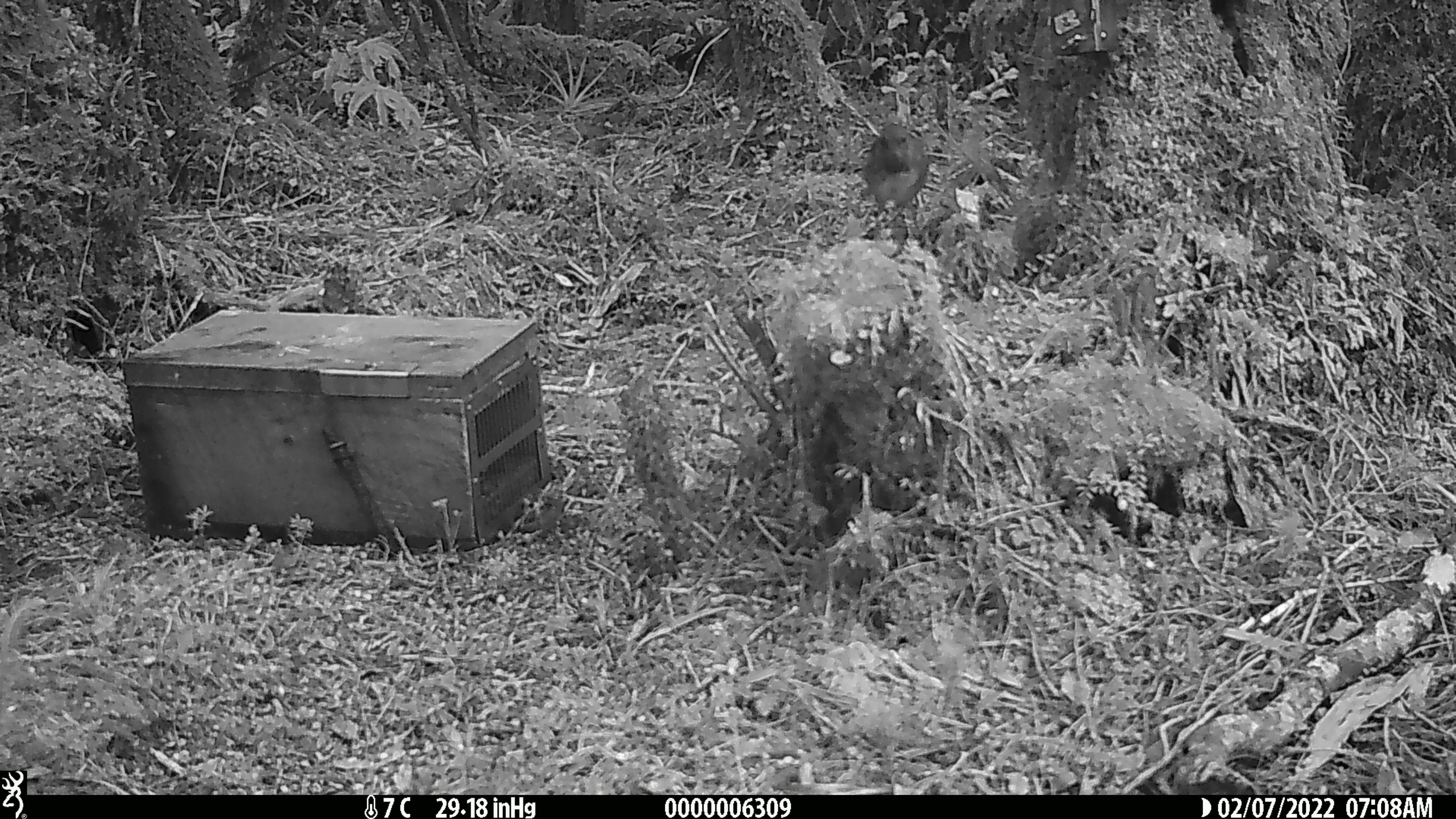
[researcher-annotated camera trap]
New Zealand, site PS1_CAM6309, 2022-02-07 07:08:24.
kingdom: Animalia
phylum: Chordata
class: Aves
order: Passeriformes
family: Petroicidae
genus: Petroica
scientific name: Petroica australis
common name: new zealand robin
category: robin